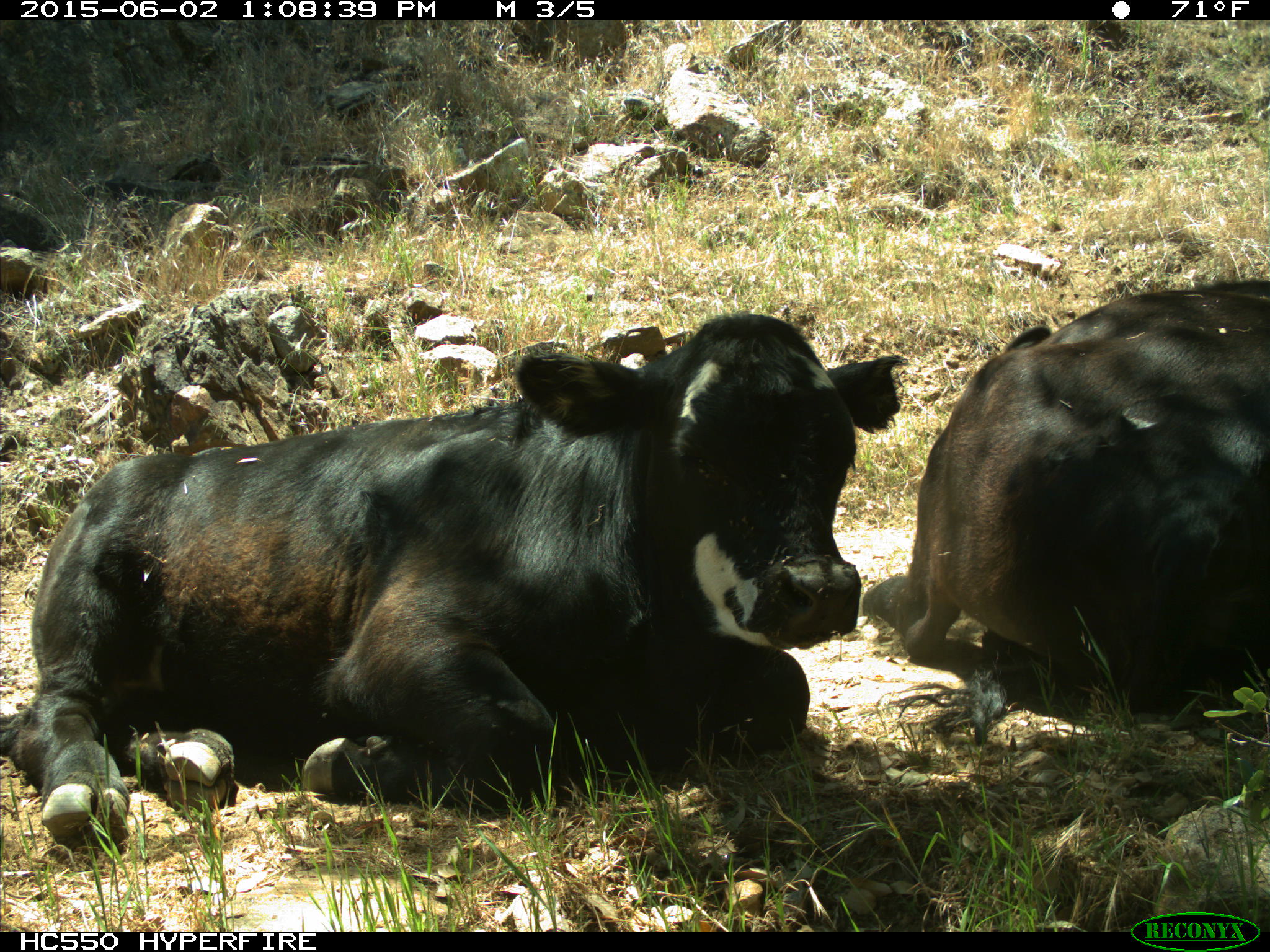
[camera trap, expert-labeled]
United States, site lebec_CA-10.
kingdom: Animalia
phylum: Chordata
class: Mammalia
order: Artiodactyla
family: Bovidae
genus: Bos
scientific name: Bos taurus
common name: domestic cow